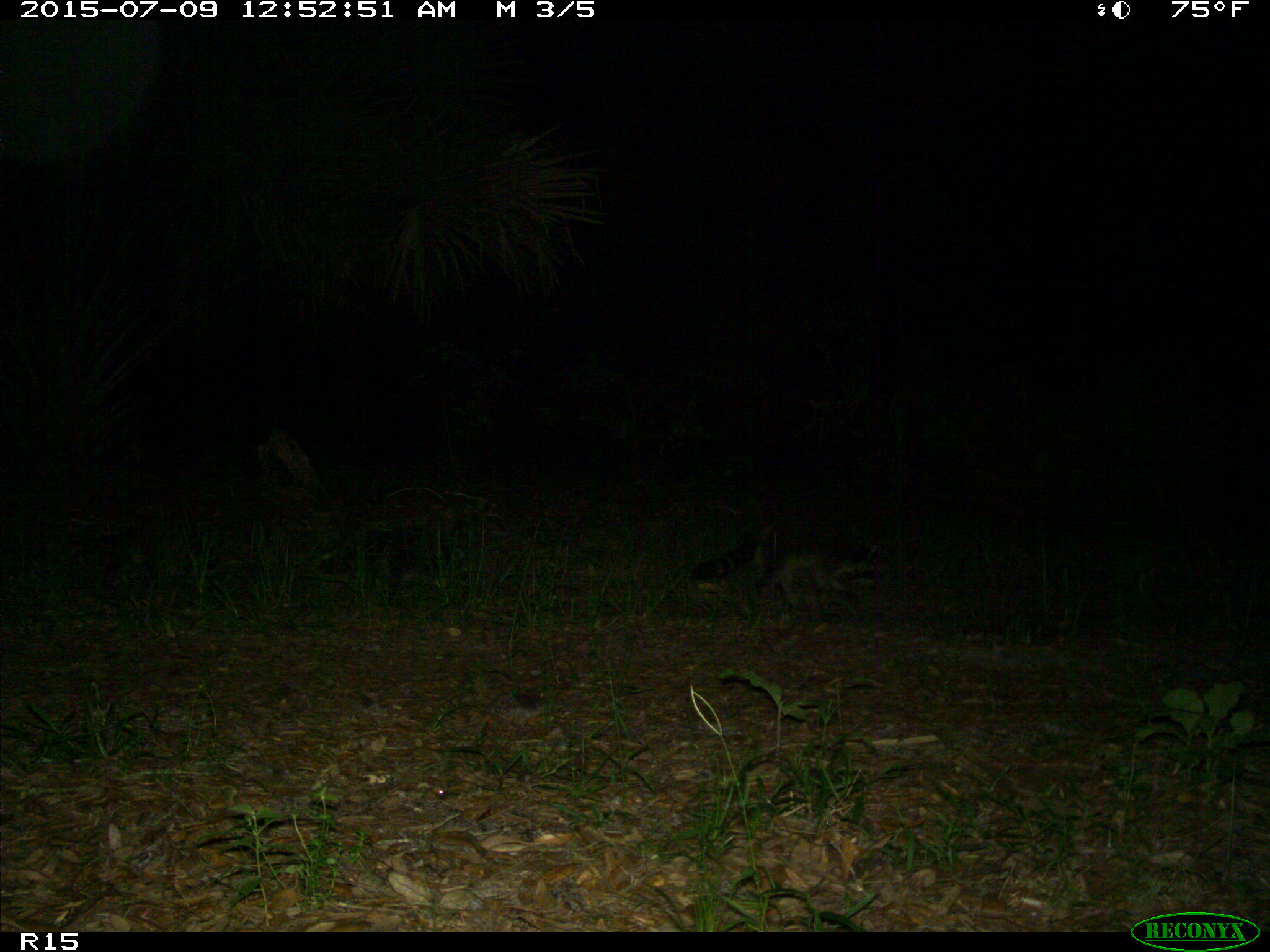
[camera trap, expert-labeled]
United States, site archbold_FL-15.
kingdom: Animalia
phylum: Chordata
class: Mammalia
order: Carnivora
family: Procyonidae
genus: Procyon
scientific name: Procyon lotor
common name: common raccoon